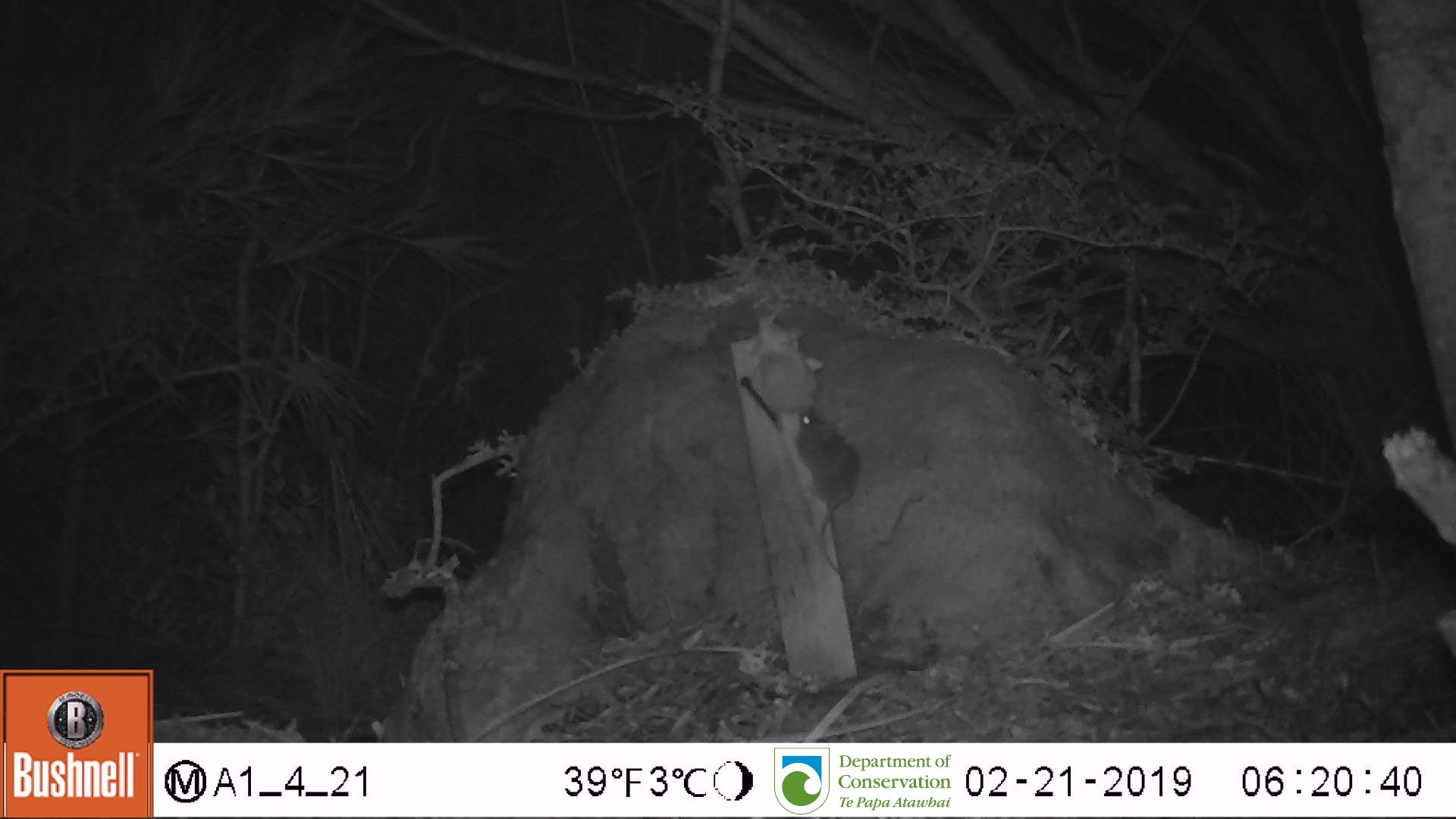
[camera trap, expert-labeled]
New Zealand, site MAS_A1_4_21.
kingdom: Animalia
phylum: Chordata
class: Mammalia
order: Rodentia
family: Muridae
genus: Mus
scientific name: Mus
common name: mouse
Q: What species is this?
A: Mouse (Mus).